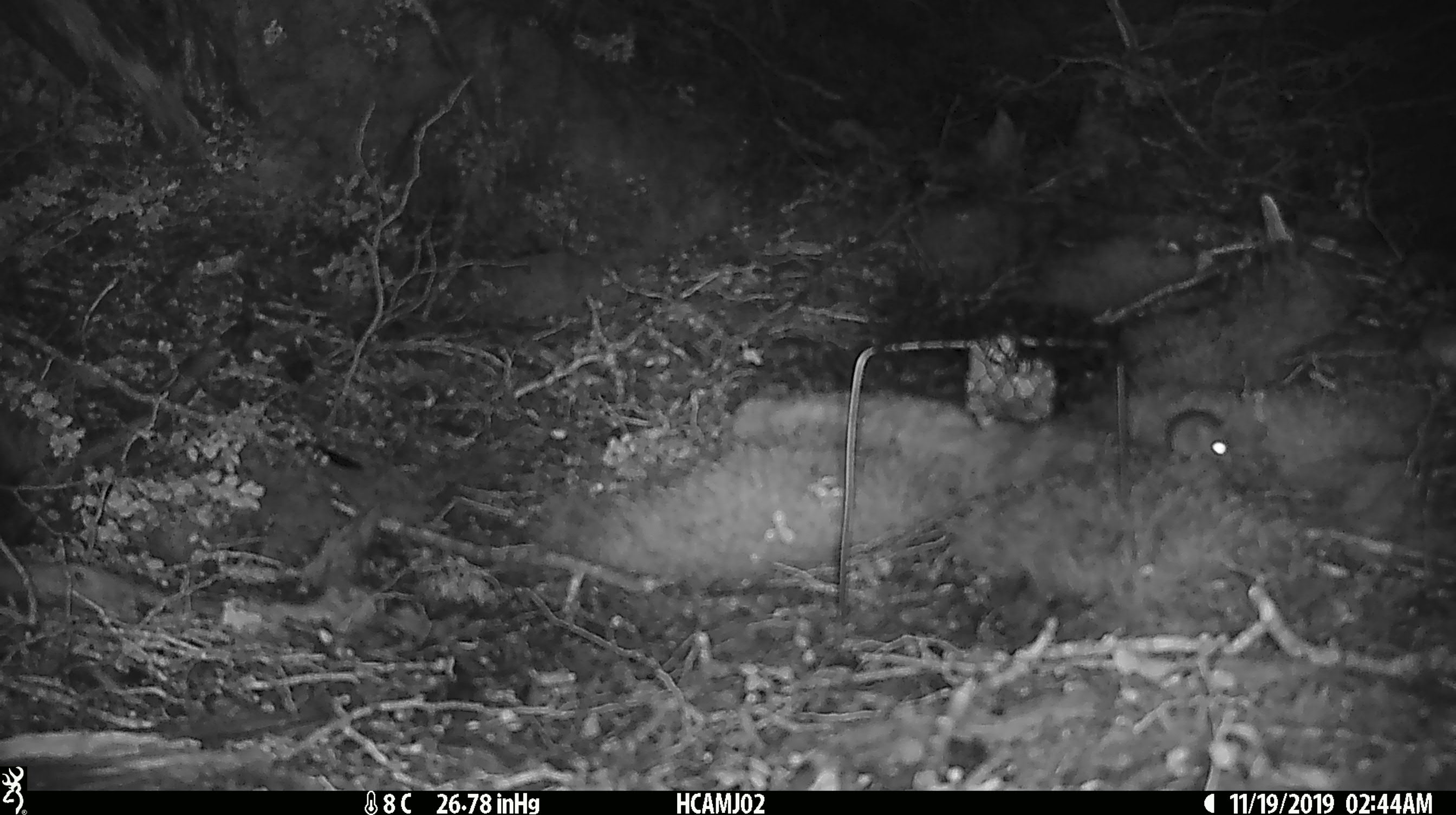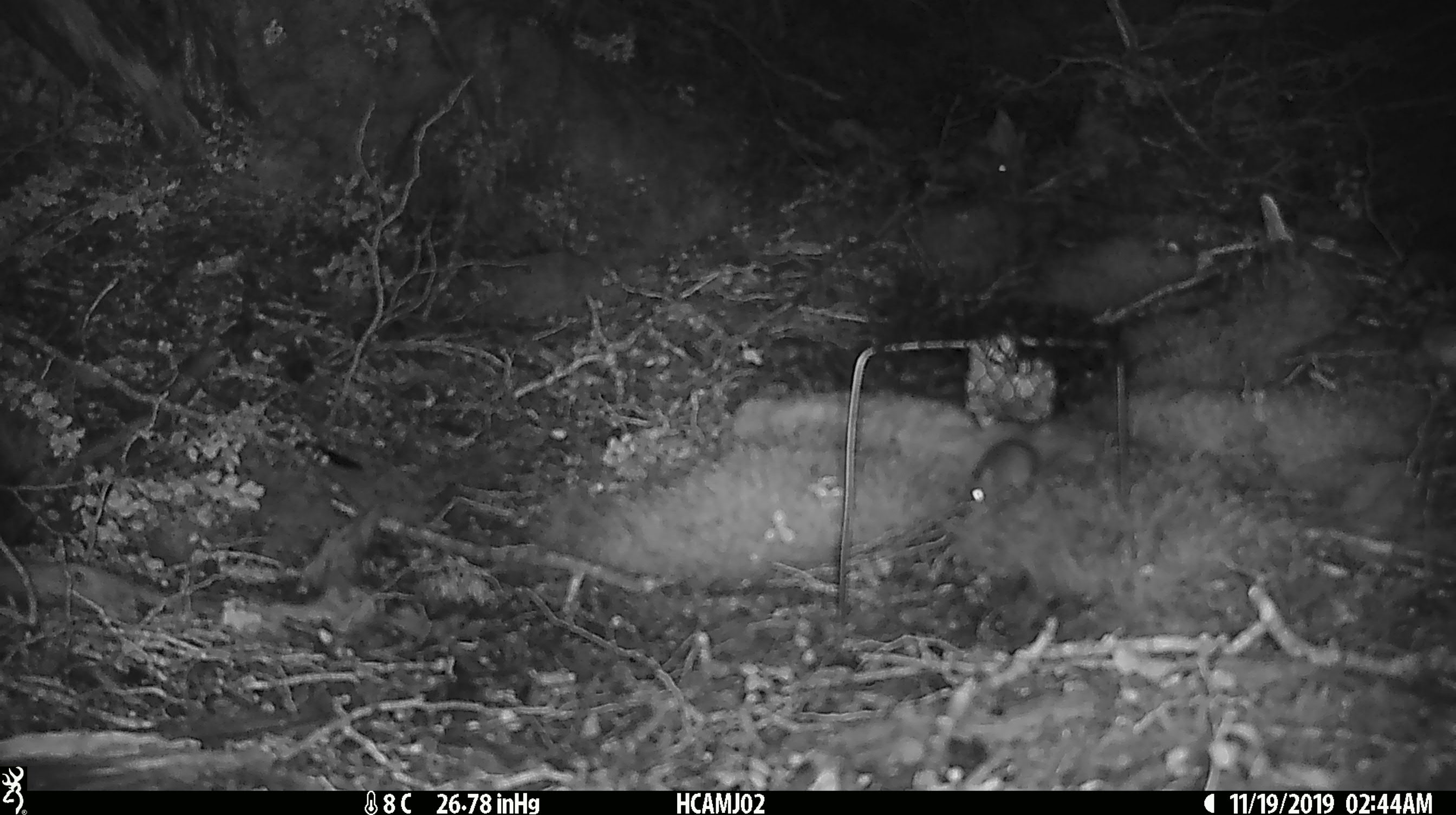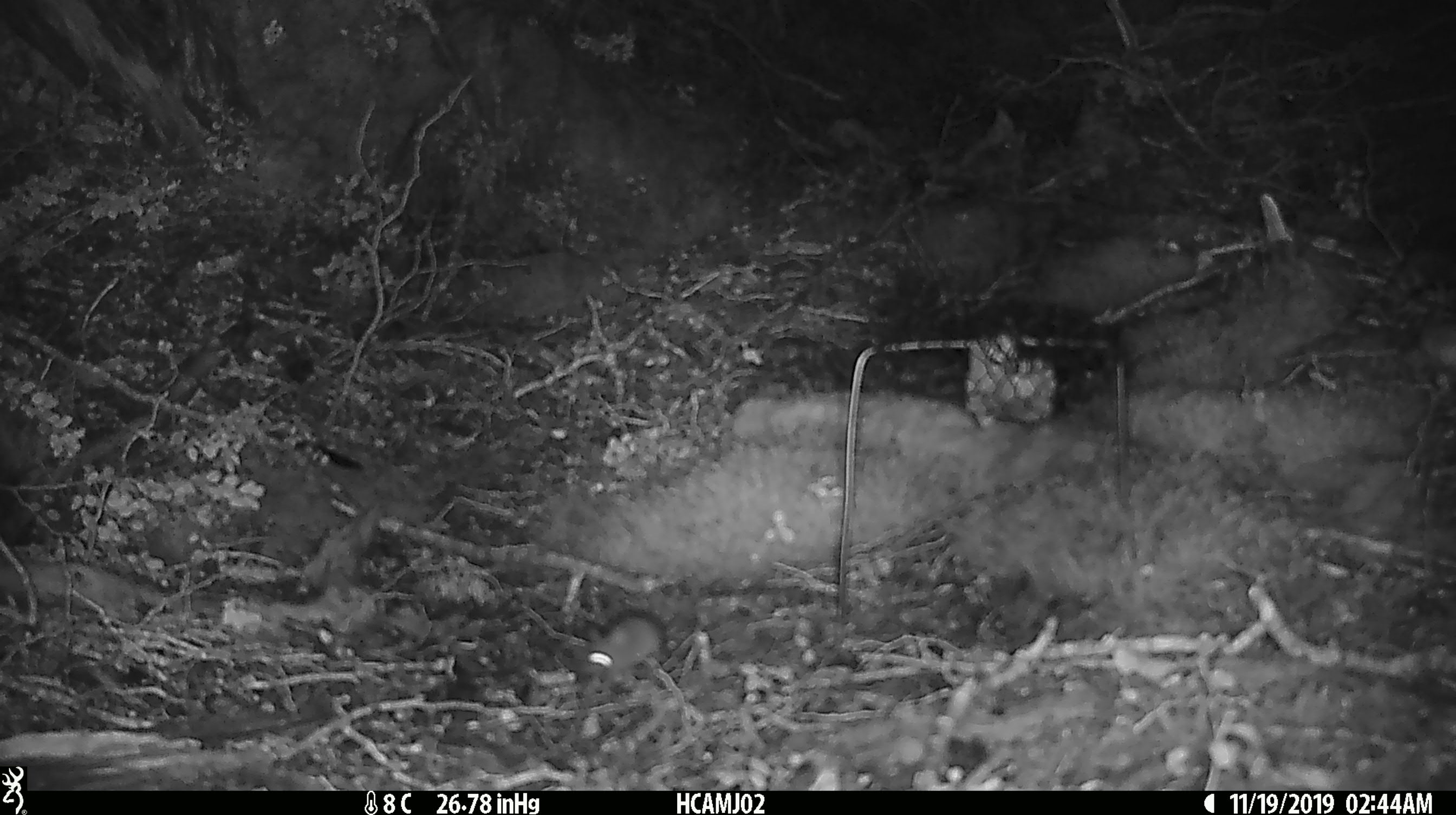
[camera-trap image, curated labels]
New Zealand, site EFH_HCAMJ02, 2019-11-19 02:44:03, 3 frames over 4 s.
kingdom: Animalia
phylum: Chordata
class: Mammalia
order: Rodentia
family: Muridae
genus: Mus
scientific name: Mus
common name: mouse